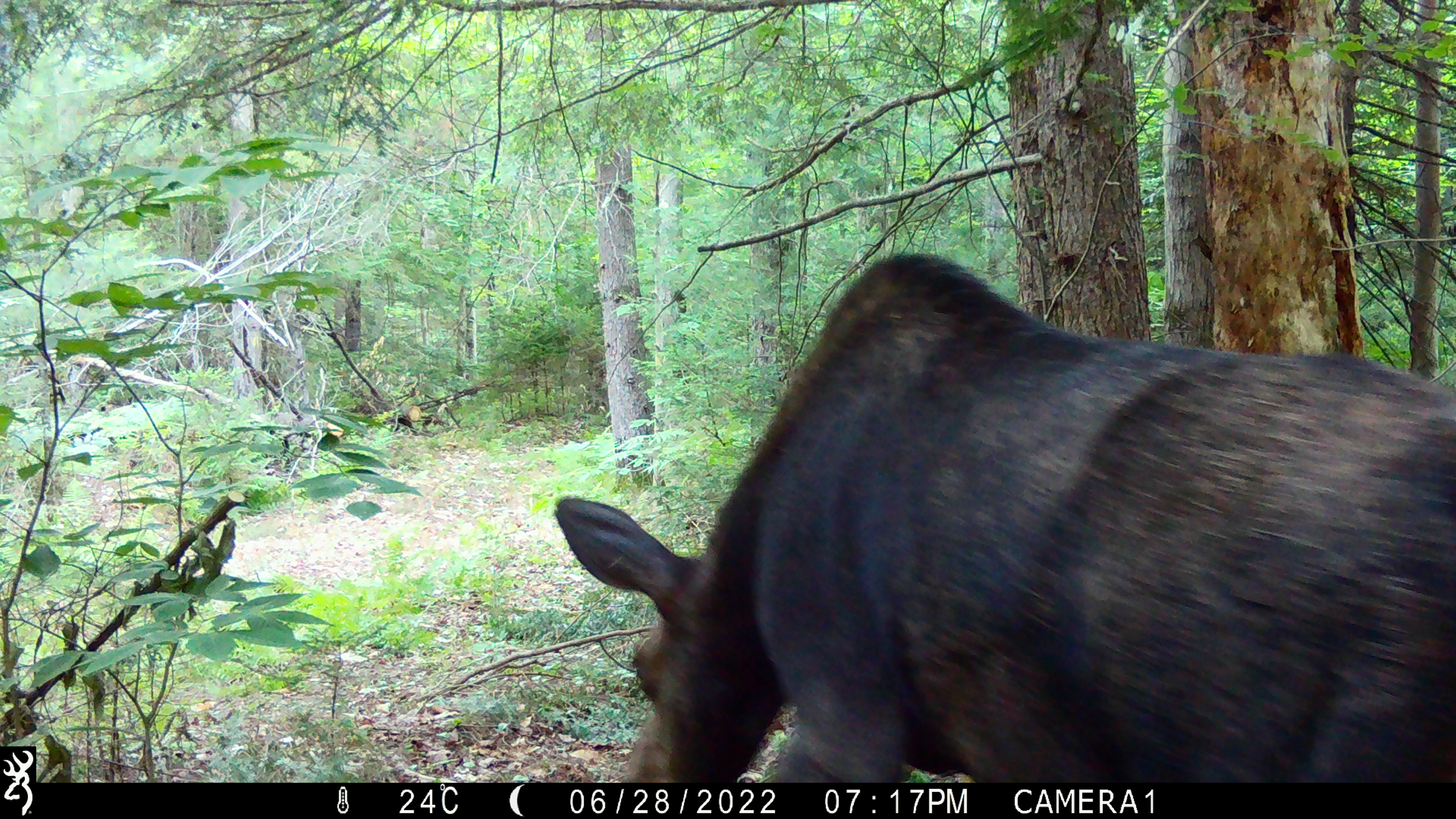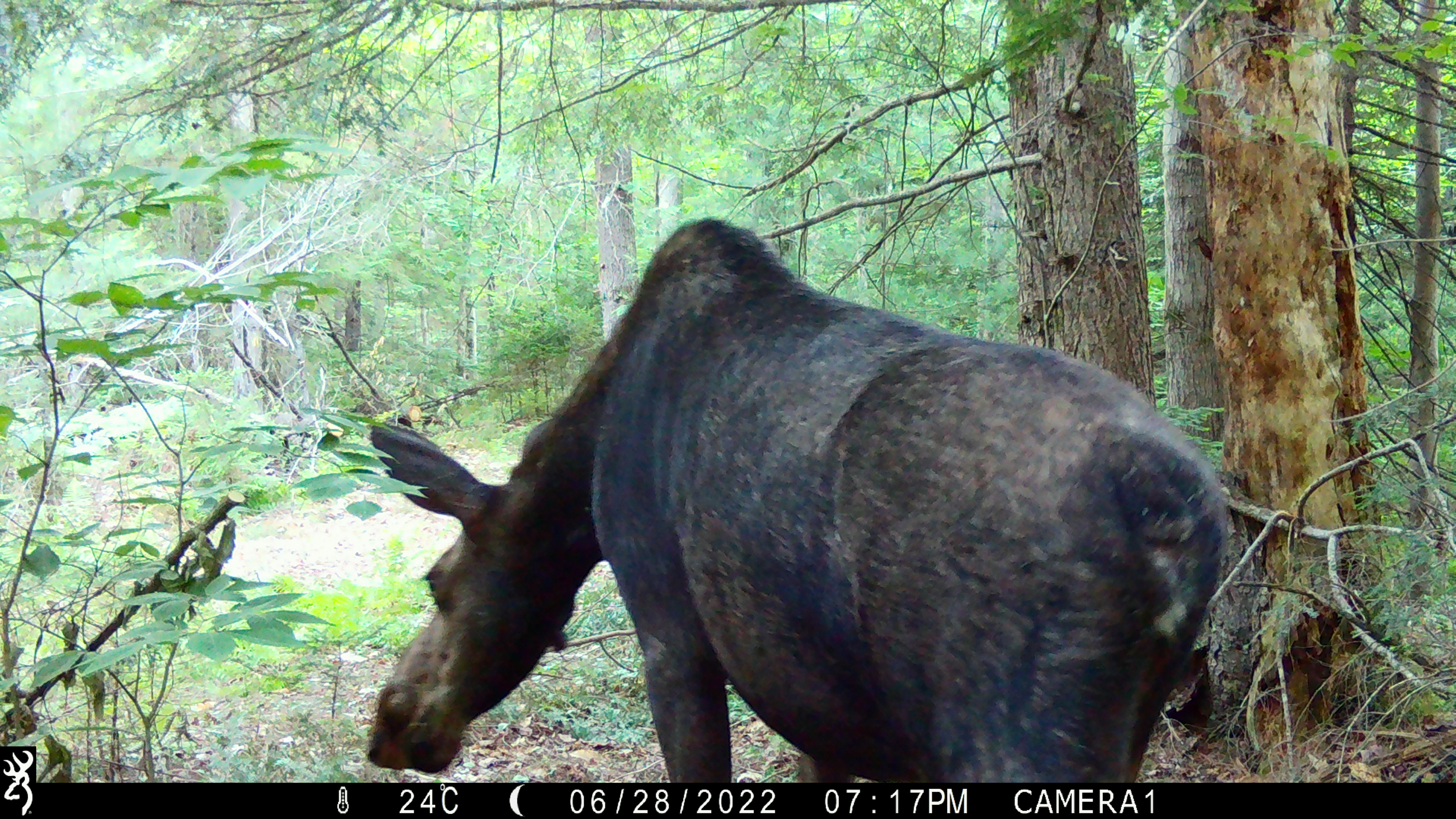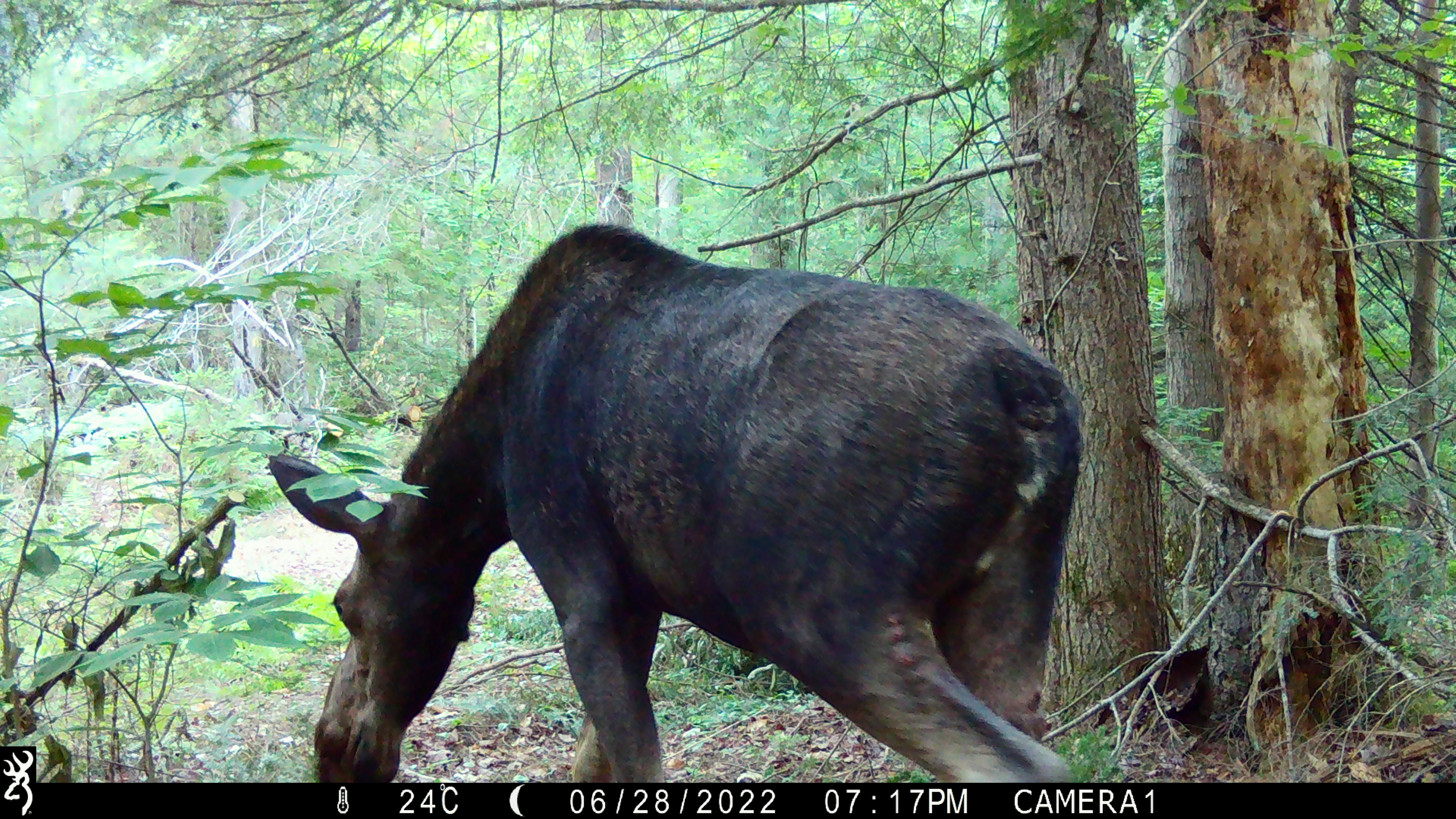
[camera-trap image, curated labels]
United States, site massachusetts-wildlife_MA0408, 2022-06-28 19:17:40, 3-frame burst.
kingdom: Animalia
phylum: Chordata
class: Mammalia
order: Artiodactyla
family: Cervidae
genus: Alces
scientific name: Alces alces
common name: moose